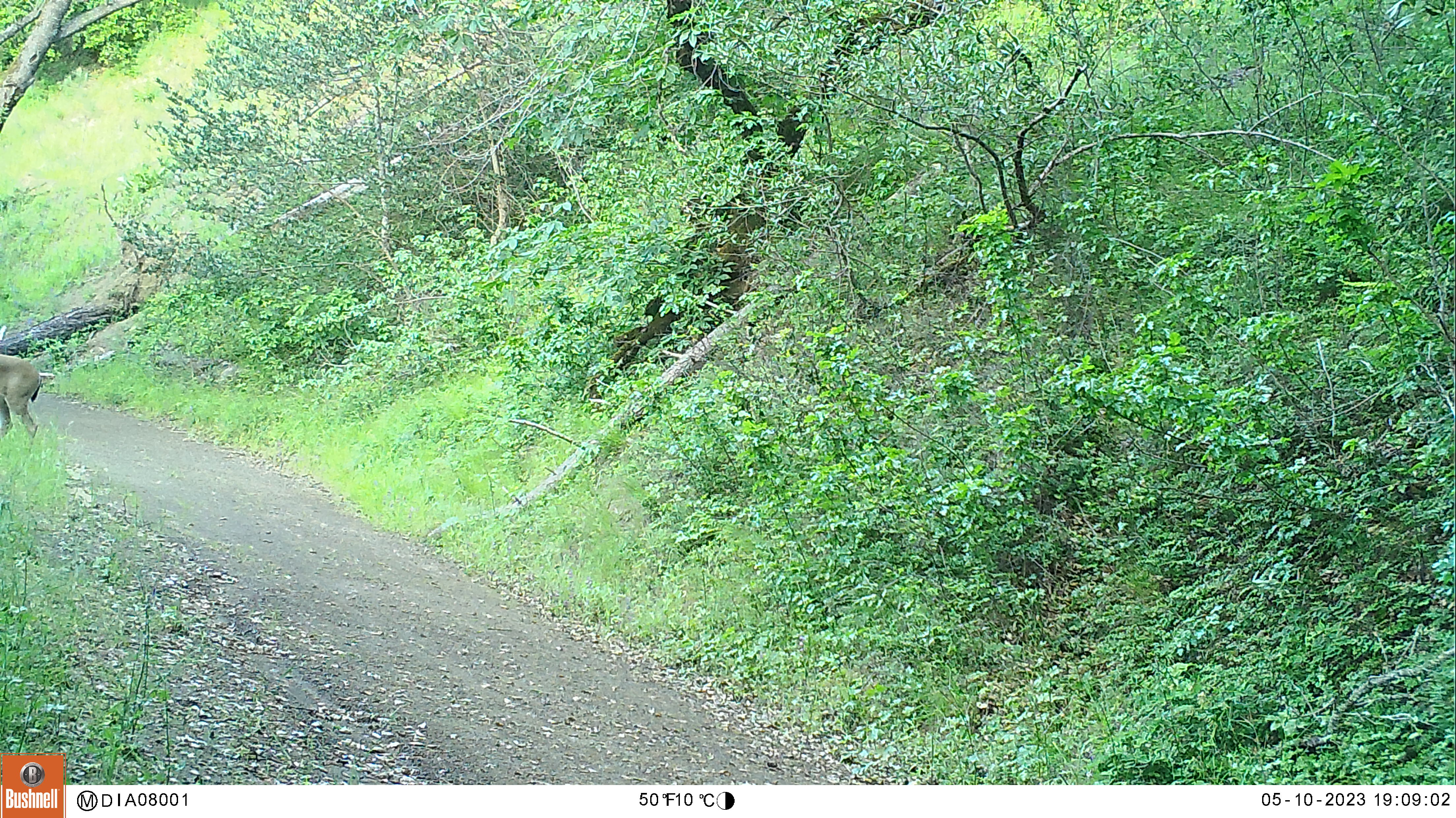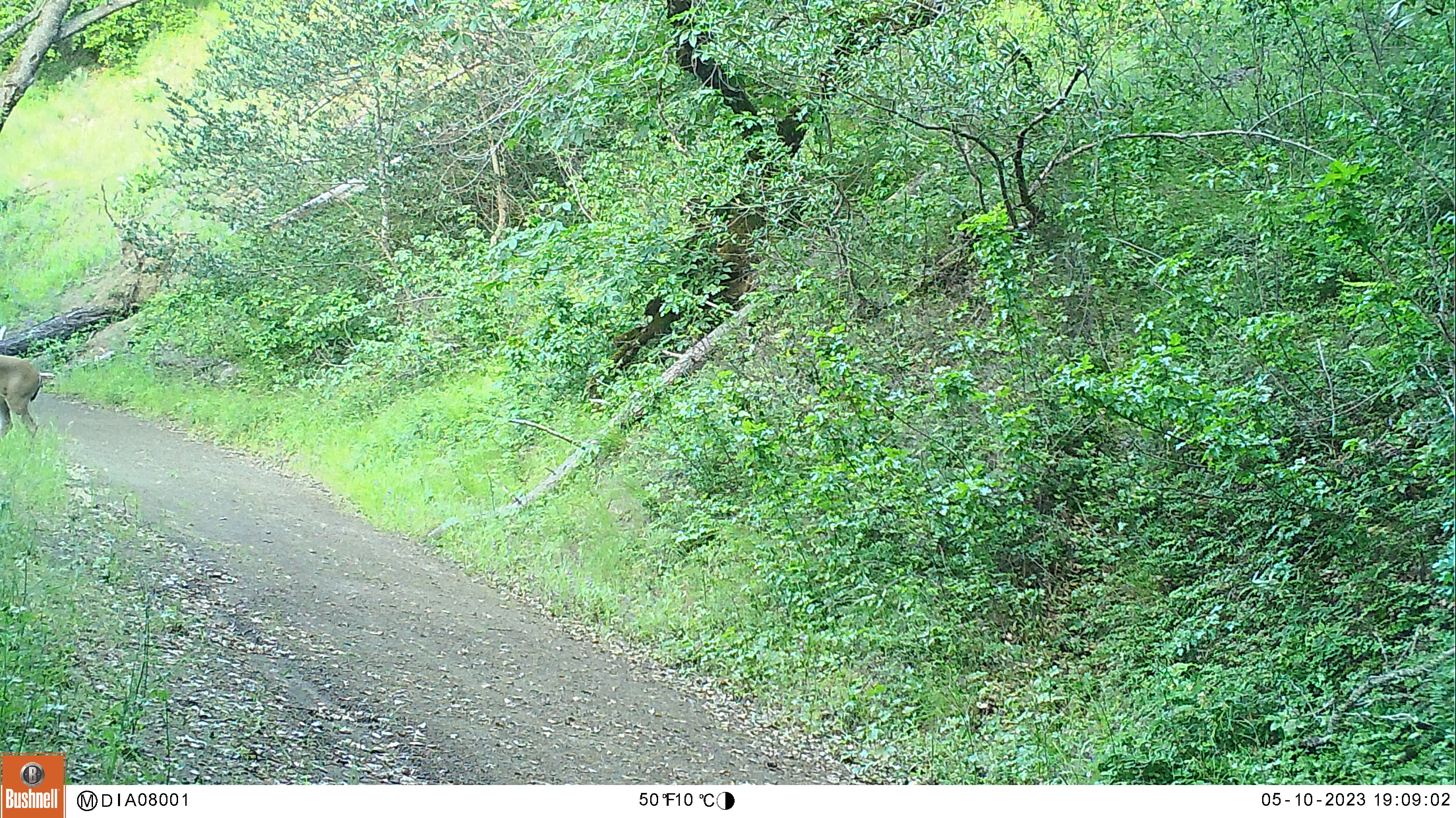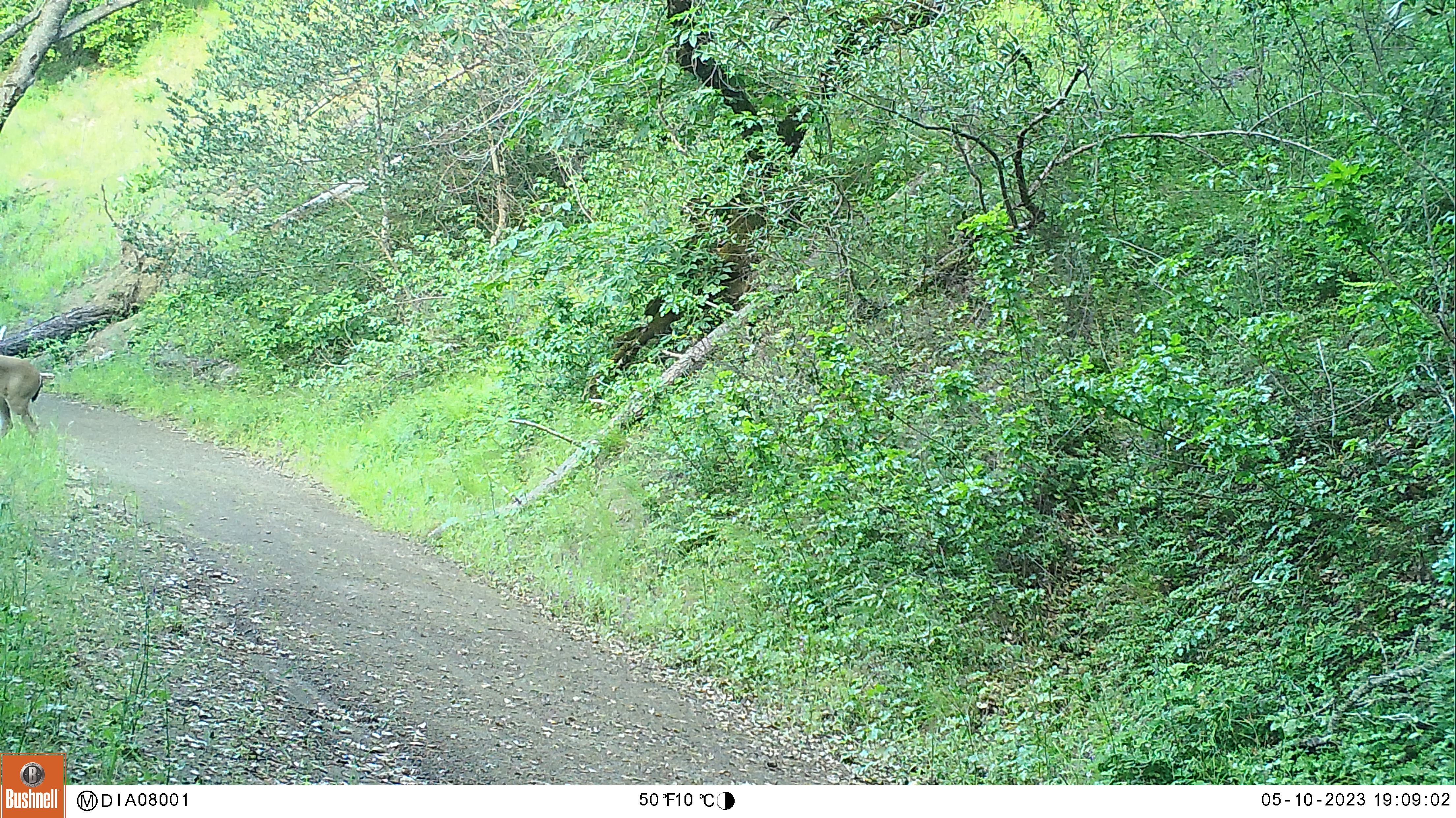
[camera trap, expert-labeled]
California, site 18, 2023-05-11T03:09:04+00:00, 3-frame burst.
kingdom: Animalia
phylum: Chordata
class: Mammalia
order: Artiodactyla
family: Cervidae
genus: Odocoileus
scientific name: Odocoileus hemionus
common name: mule deer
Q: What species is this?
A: Mule deer (Odocoileus hemionus).